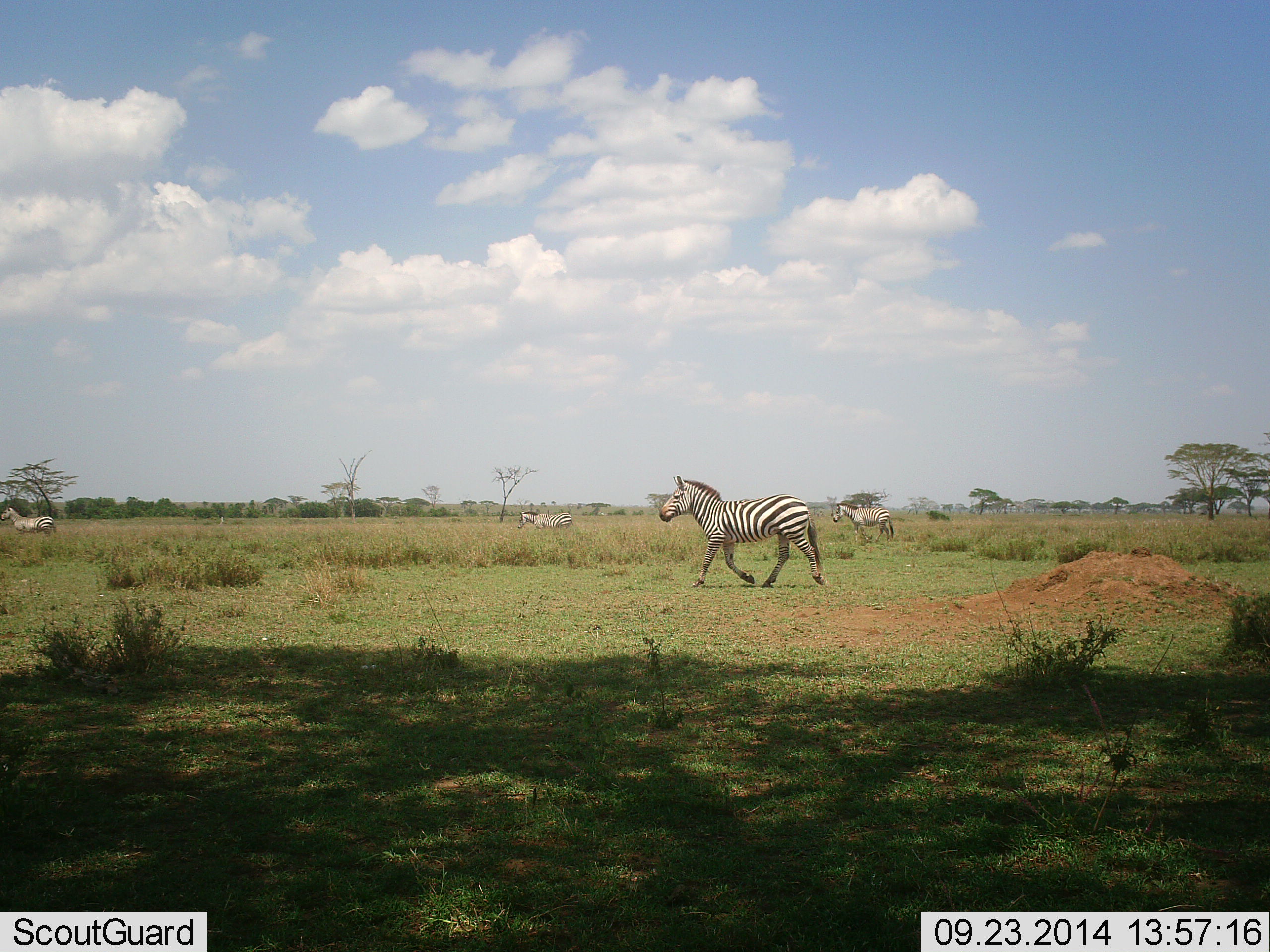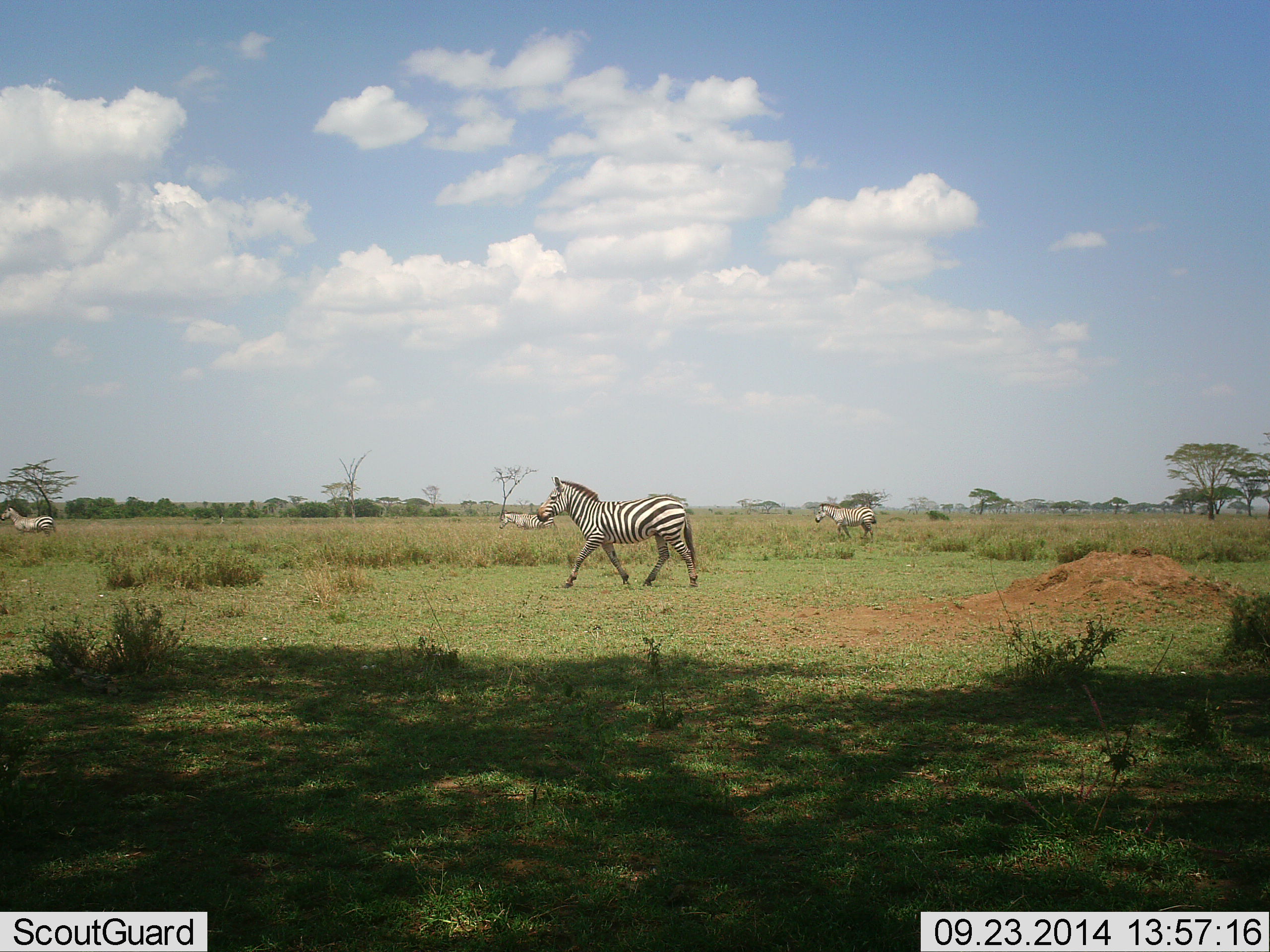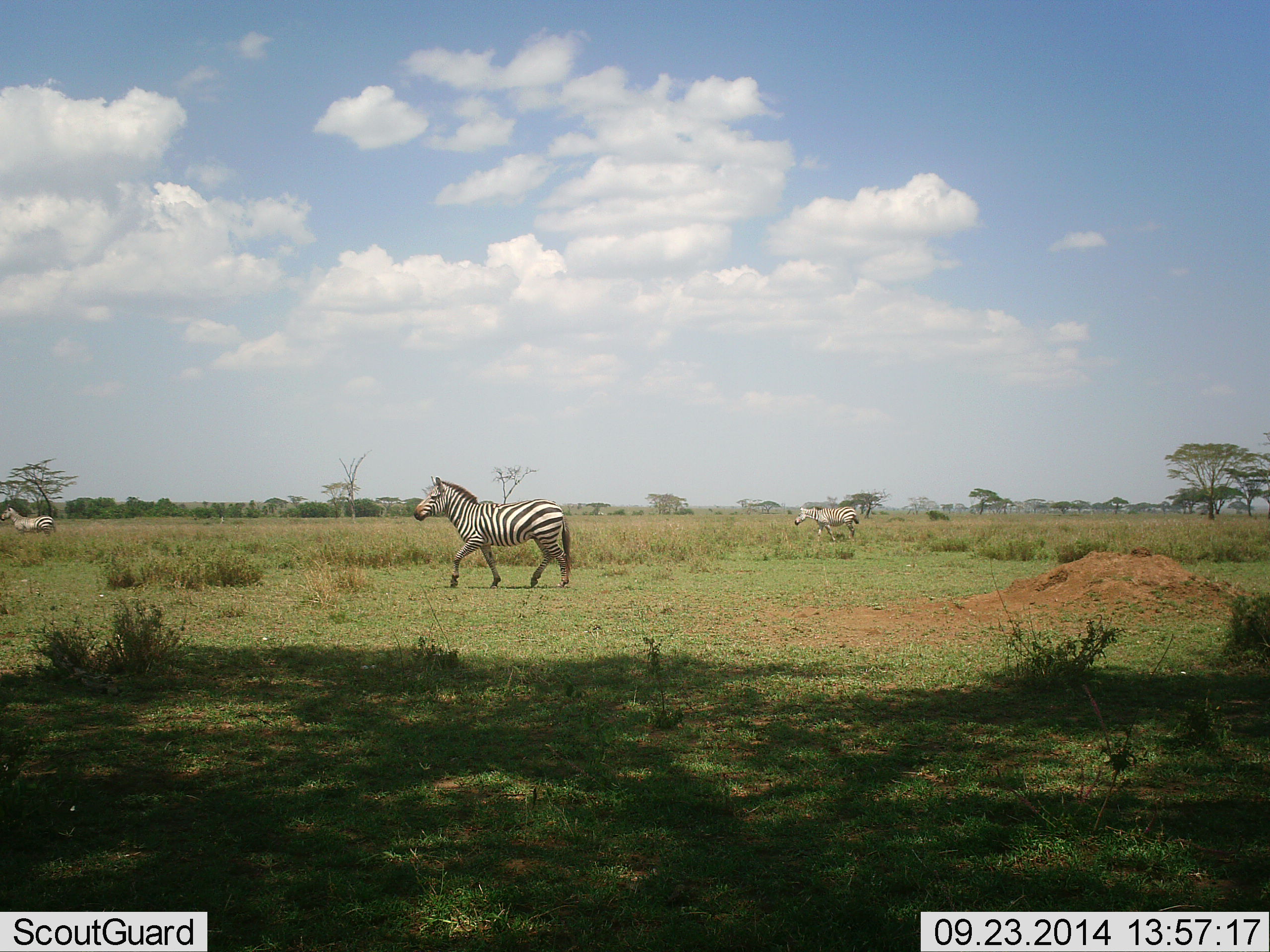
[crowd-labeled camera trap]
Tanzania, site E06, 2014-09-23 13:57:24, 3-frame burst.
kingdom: Animalia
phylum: Chordata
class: Mammalia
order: Perissodactyla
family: Equidae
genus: Equus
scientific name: Equus quagga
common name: plains zebra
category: zebra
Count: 4.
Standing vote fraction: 50%.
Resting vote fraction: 0%.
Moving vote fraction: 100%.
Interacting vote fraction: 0%.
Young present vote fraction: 10%.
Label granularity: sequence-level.